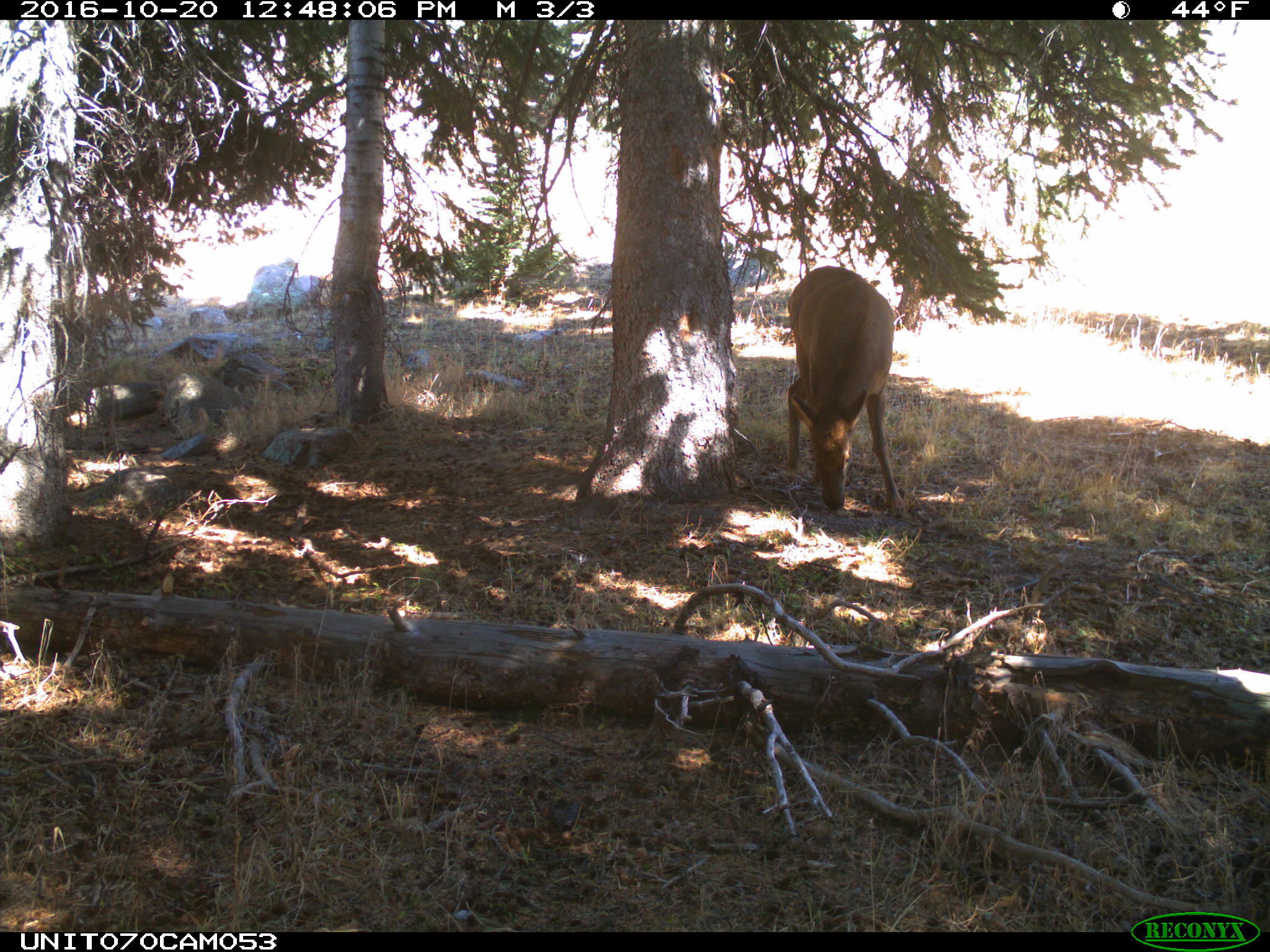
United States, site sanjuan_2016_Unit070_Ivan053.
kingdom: Animalia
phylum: Chordata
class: Mammalia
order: Artiodactyla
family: Cervidae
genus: Cervus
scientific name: Cervus elaphus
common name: red deer